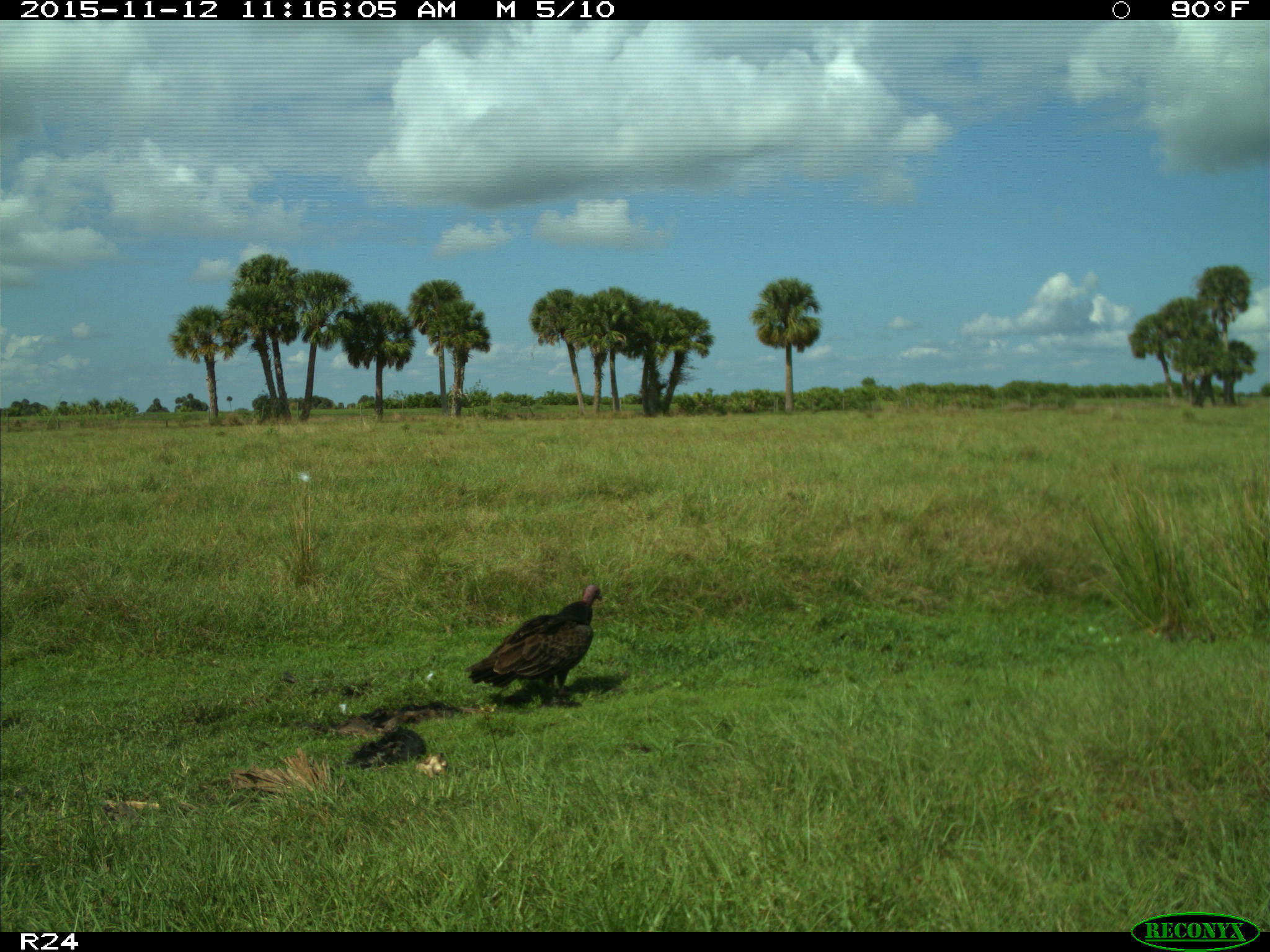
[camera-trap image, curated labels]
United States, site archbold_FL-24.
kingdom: Animalia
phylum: Chordata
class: Aves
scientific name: Aves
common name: birds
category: unidentified bird